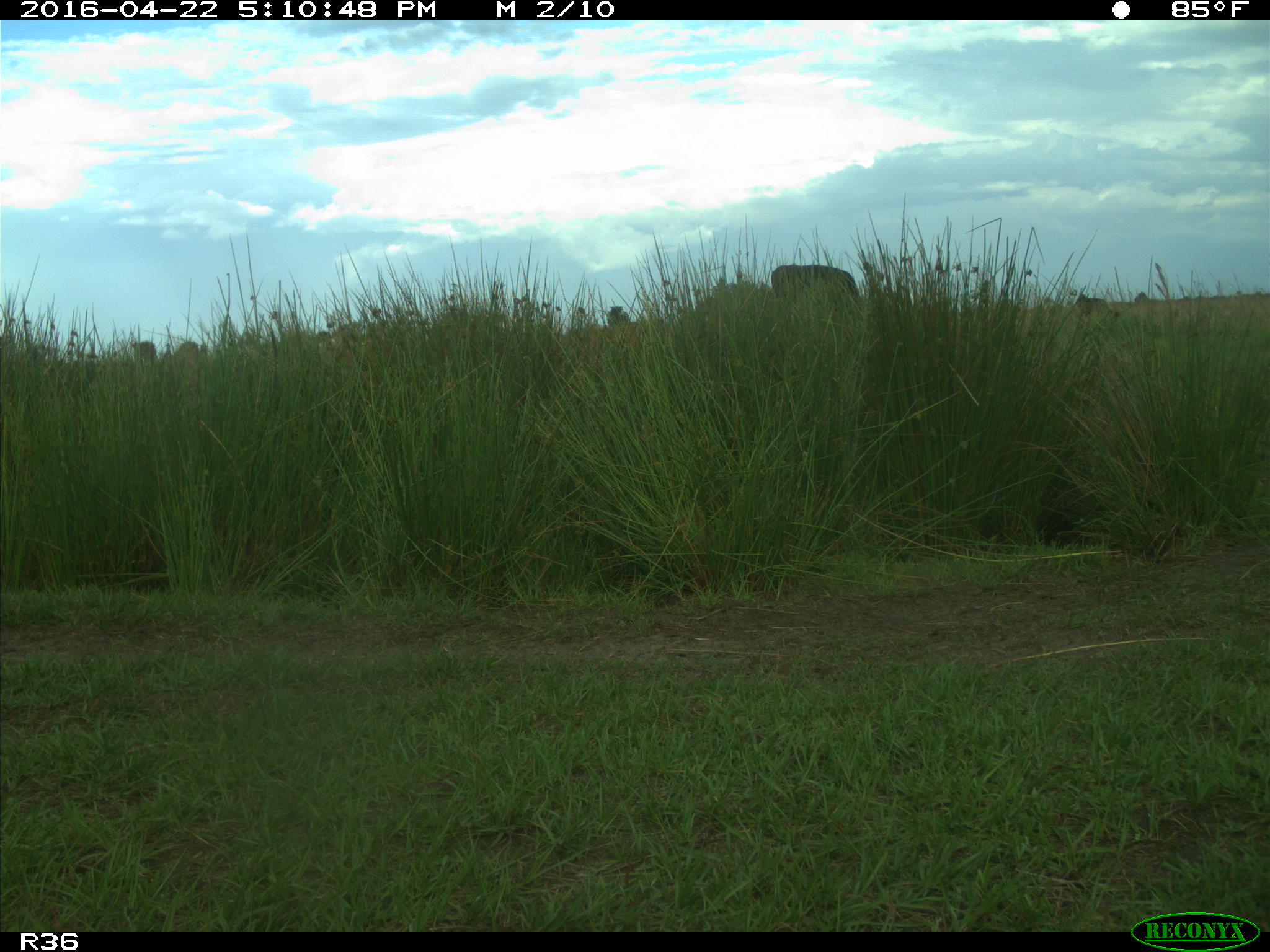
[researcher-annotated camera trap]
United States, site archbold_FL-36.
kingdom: Animalia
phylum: Chordata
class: Mammalia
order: Artiodactyla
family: Bovidae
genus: Bos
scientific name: Bos taurus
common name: domestic cow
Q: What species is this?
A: Bos taurus (domestic cow).